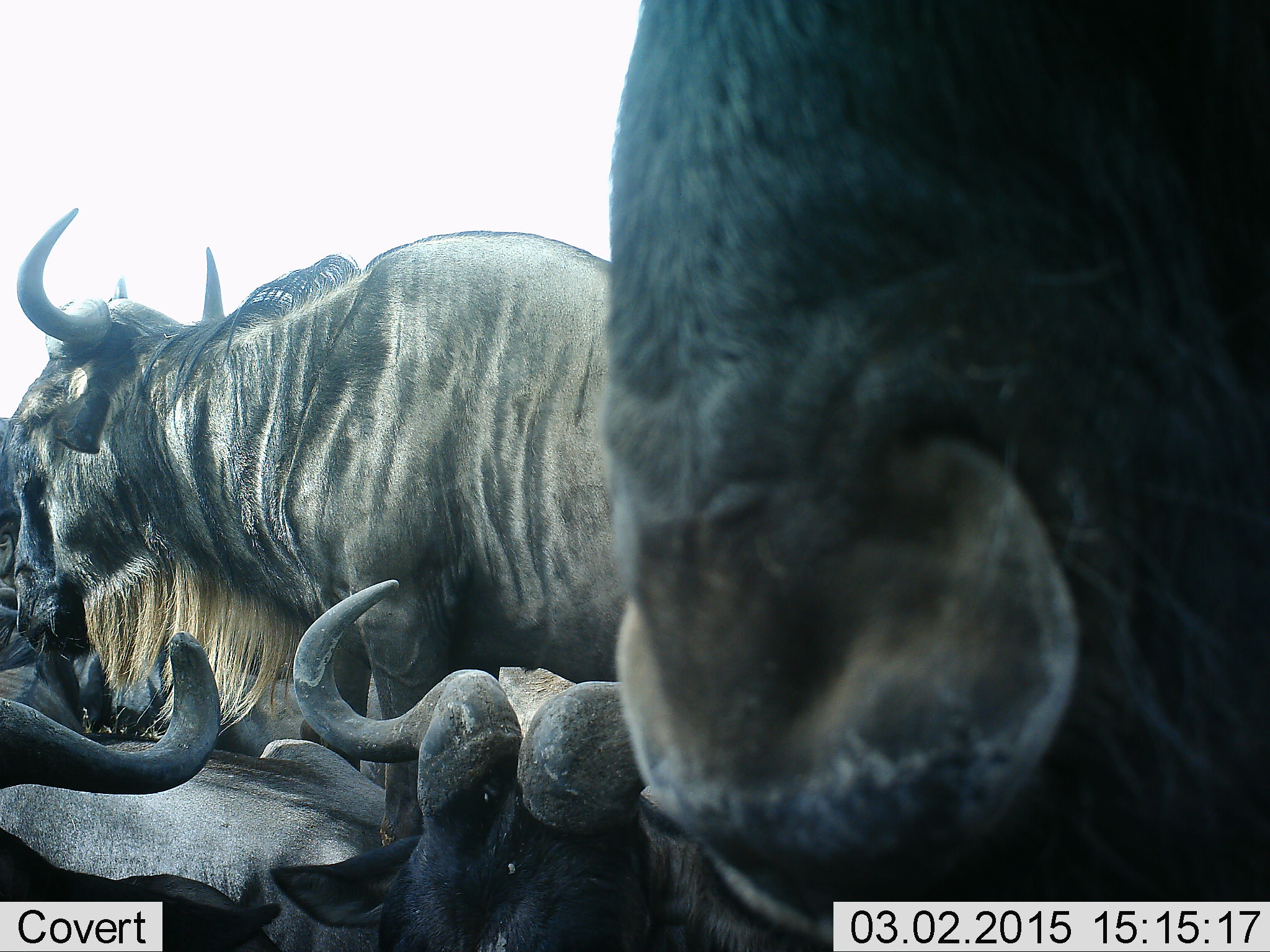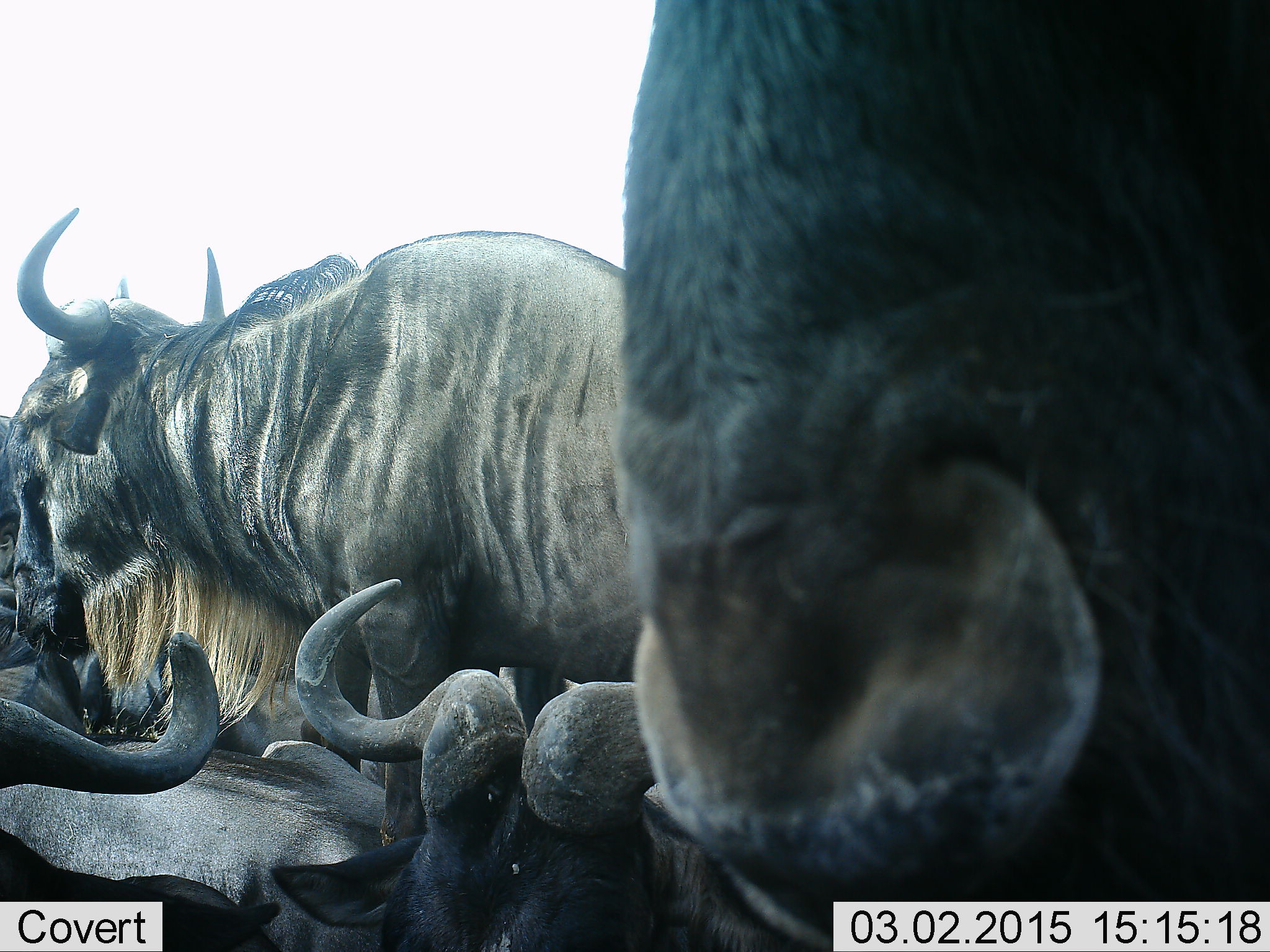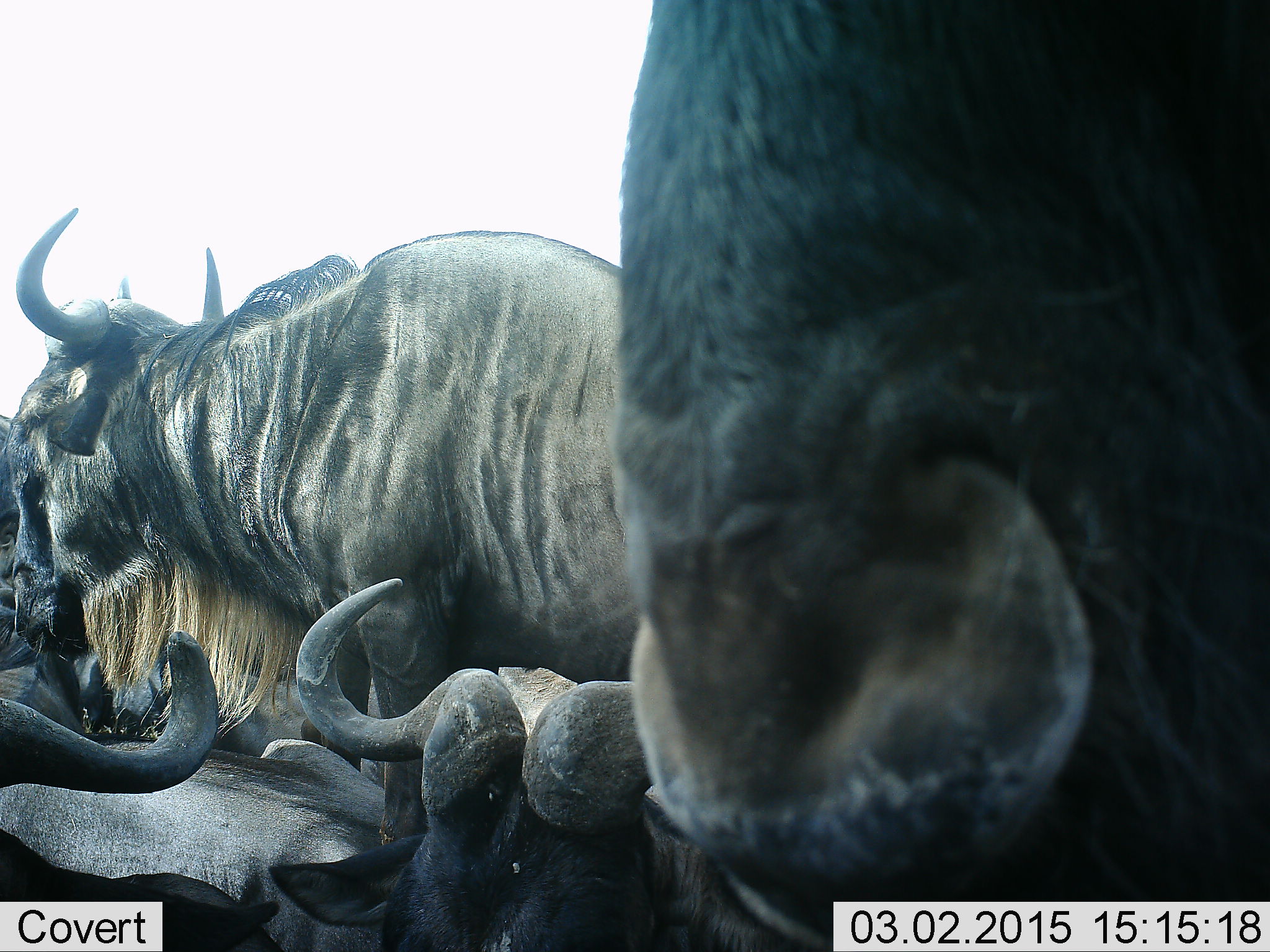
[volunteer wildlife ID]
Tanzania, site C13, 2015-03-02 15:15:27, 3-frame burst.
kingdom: Animalia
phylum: Chordata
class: Mammalia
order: Artiodactyla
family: Bovidae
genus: Connochaetes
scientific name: Connochaetes taurinus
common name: blue wildebeest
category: wildebeest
Wildebeest (blue wildebeest) (Connochaetes taurinus), count 5. Behavior (volunteer vote fractions): standing 90%, resting 70%, moving 10%, interacting 30%. Young present (vote fraction): 0%. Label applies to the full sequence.